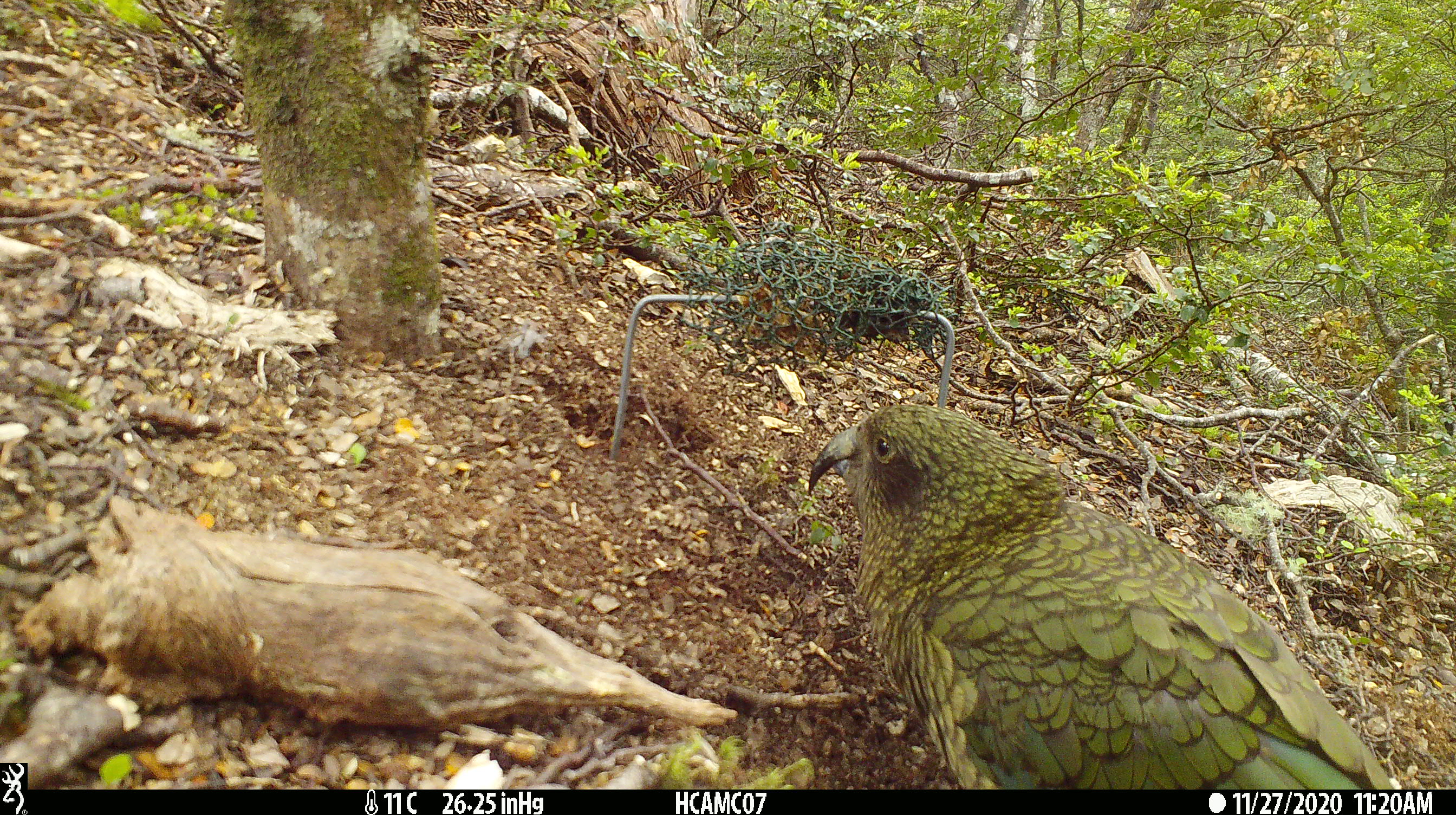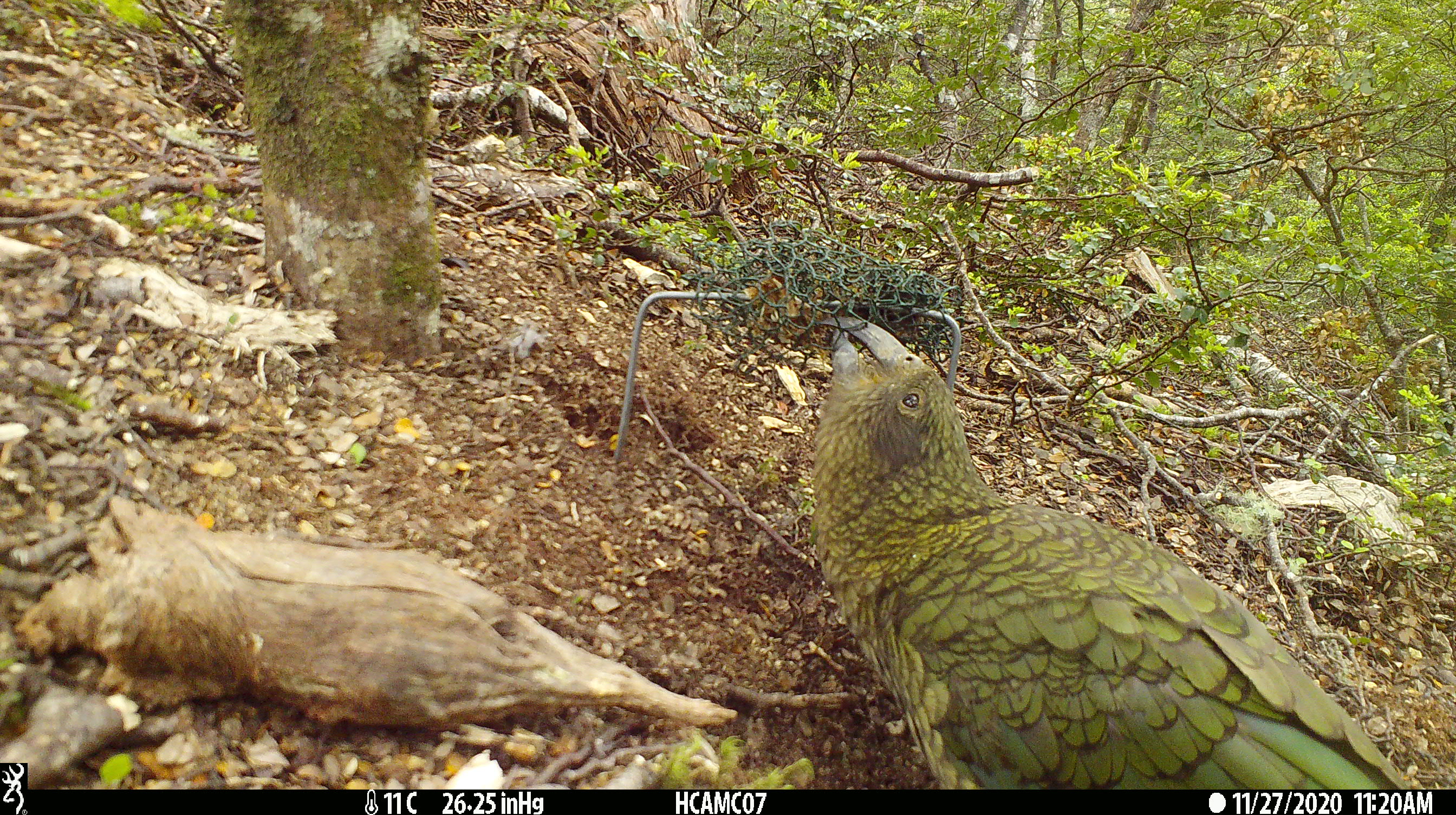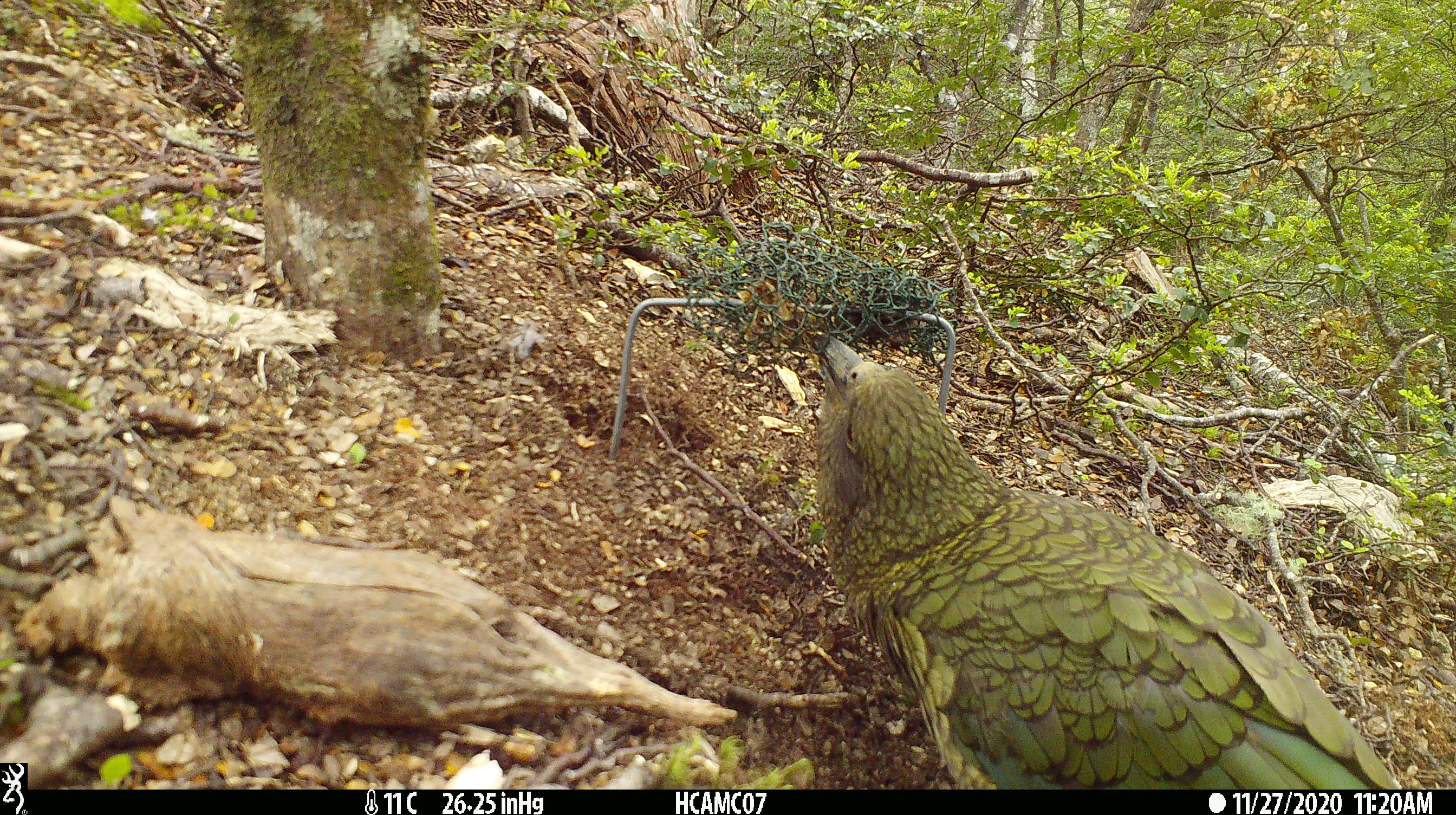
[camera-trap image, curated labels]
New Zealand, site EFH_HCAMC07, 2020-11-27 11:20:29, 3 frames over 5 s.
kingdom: Animalia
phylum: Chordata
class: Aves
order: Psittaciformes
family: Strigopidae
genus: Nestor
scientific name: Nestor notabilis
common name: kea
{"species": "kea (Nestor notabilis)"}